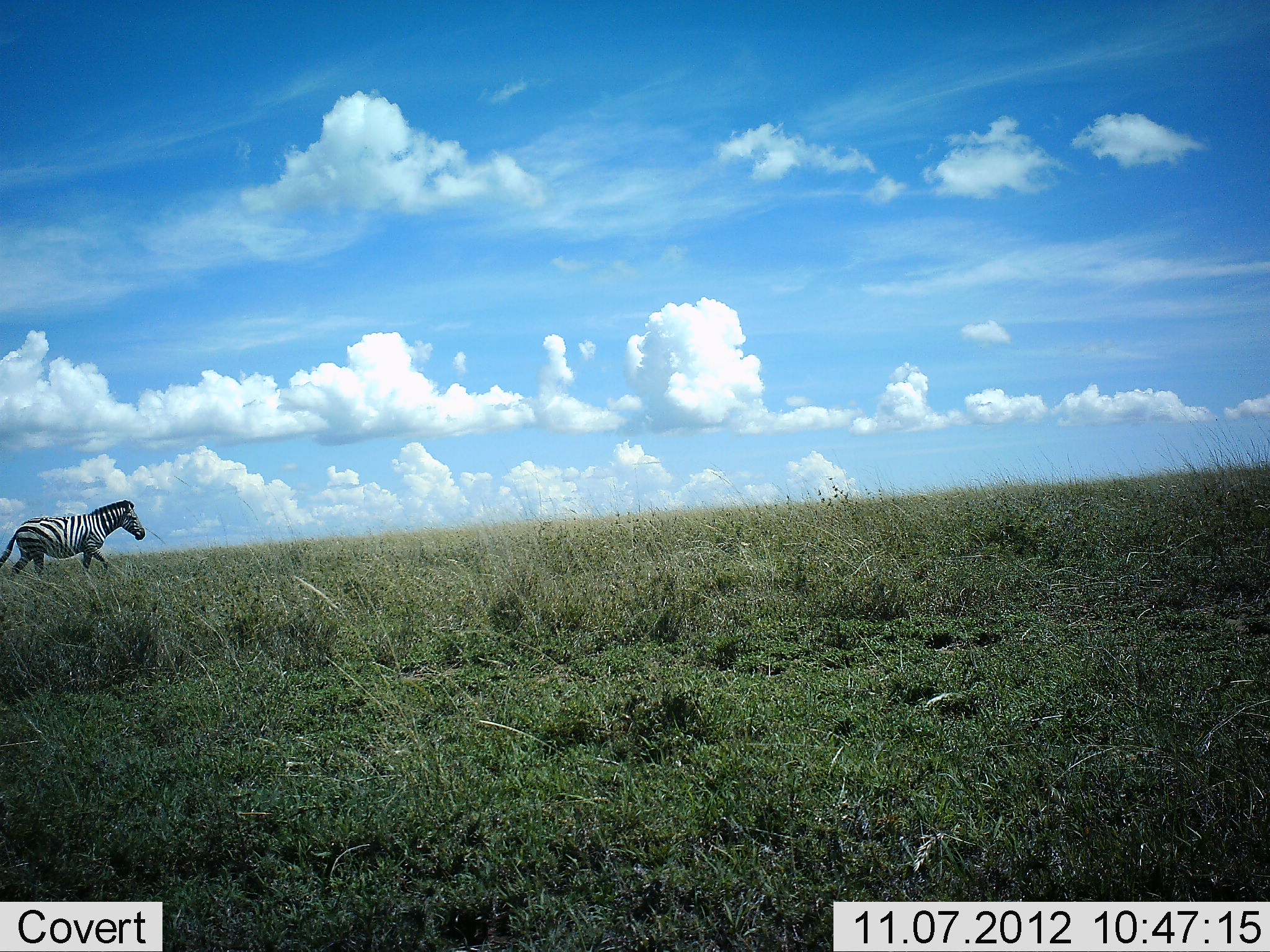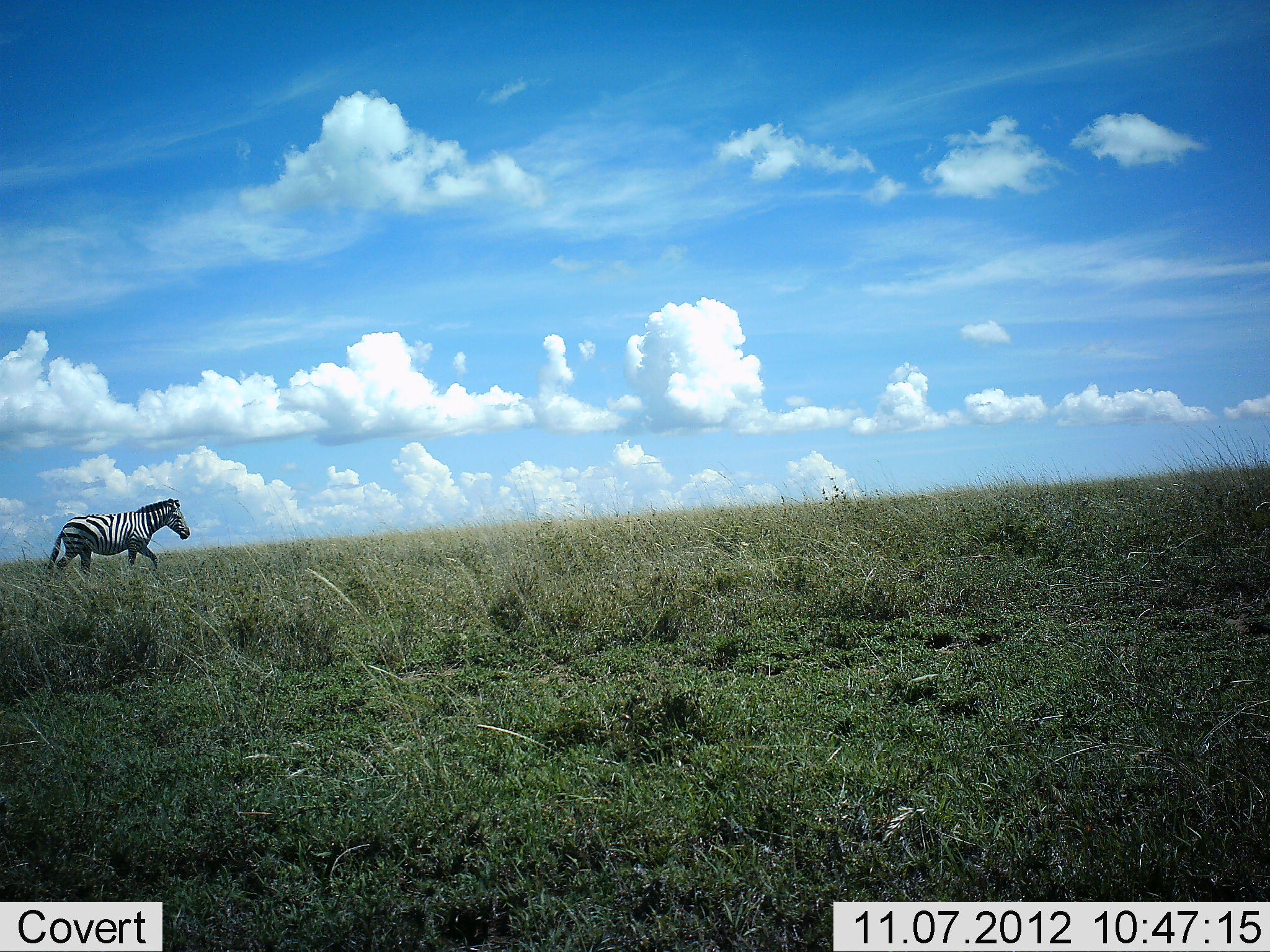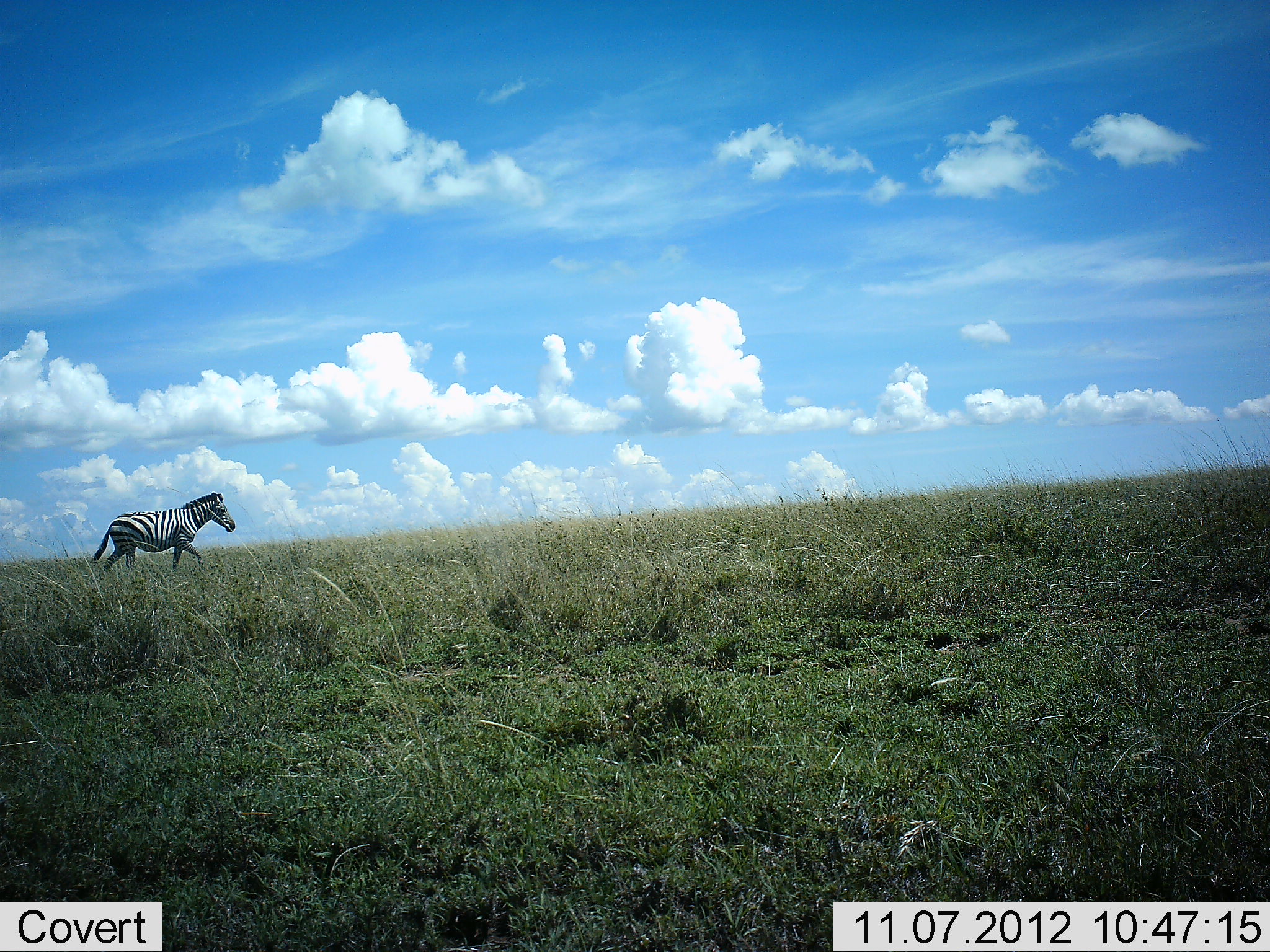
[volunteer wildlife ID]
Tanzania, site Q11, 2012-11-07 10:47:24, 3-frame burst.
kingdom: Animalia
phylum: Chordata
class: Mammalia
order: Perissodactyla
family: Equidae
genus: Equus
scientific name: Equus quagga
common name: plains zebra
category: zebra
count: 1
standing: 0%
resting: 0%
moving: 100%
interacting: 0%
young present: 0%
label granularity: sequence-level